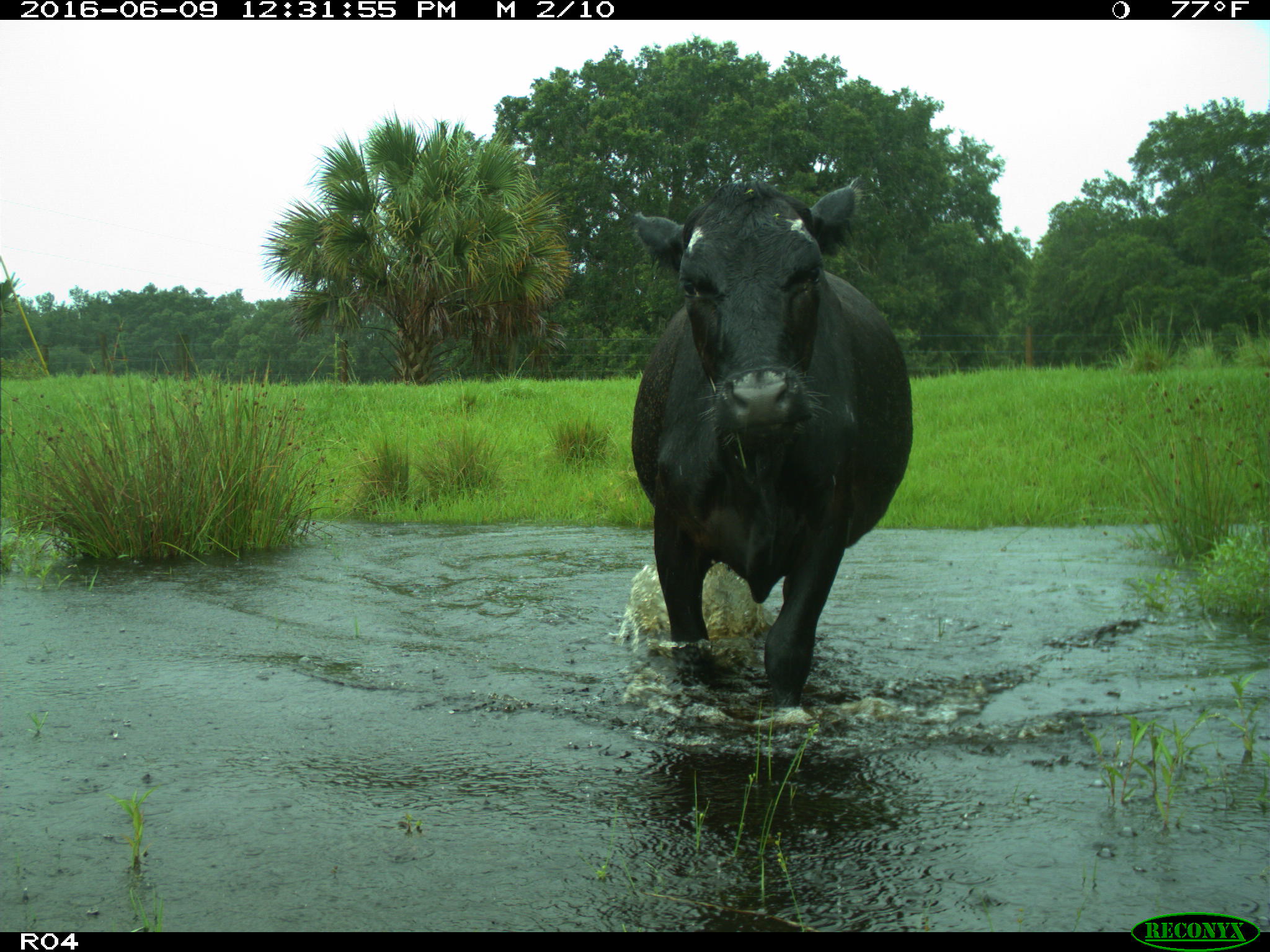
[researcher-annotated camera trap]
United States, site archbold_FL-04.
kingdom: Animalia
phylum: Chordata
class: Mammalia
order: Artiodactyla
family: Bovidae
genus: Bos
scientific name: Bos taurus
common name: domestic cow